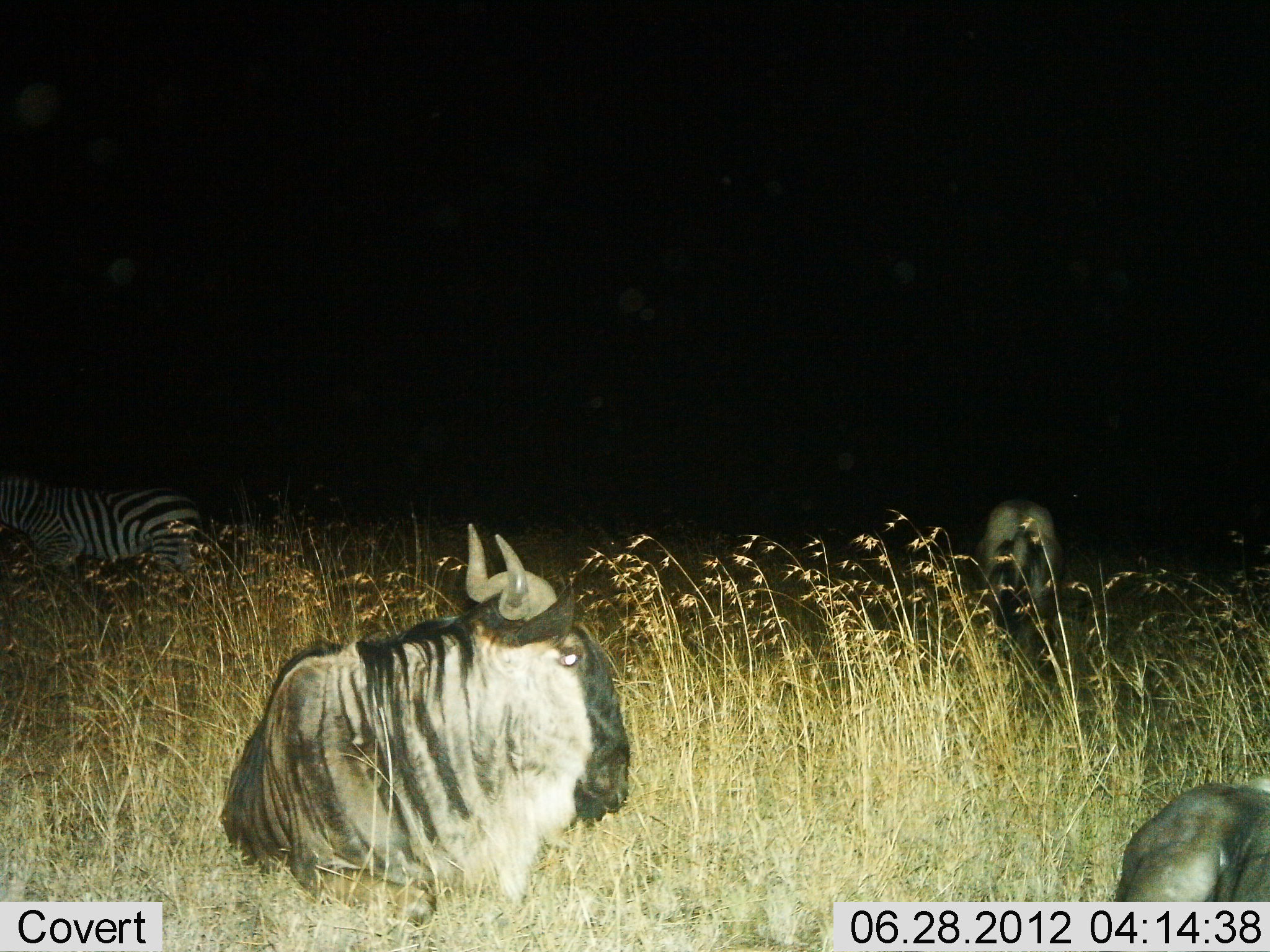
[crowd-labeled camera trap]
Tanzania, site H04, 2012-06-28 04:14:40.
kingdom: Animalia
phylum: Chordata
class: Mammalia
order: Artiodactyla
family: Bovidae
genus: Connochaetes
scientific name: Connochaetes taurinus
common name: blue wildebeest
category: wildebeest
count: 3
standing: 30%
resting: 80%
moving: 0%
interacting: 0%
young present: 0%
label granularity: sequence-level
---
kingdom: Animalia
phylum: Chordata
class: Mammalia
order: Perissodactyla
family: Equidae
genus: Equus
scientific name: Equus quagga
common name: plains zebra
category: zebra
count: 1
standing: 50%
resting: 0%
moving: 30%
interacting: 0%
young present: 0%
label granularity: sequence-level